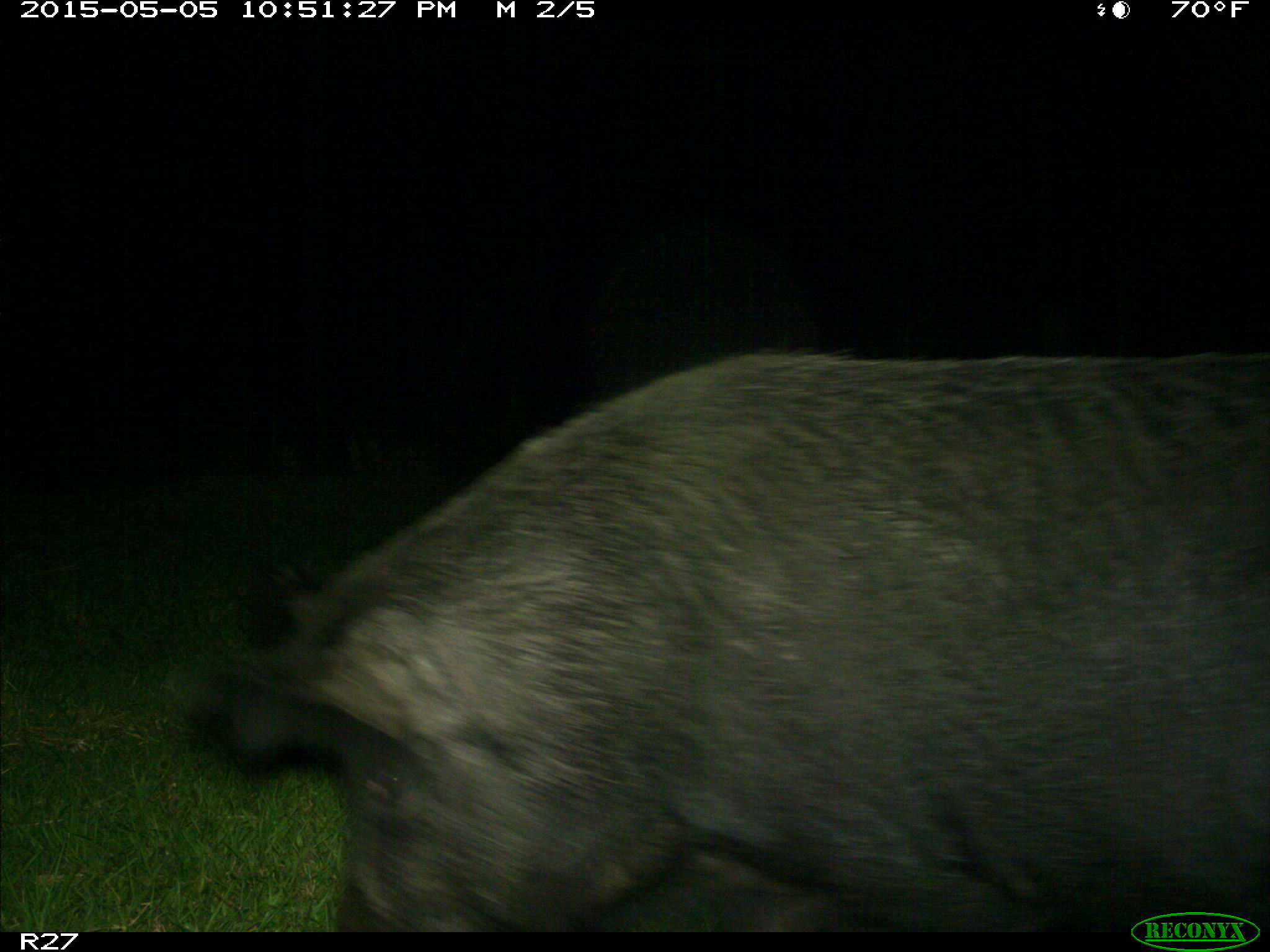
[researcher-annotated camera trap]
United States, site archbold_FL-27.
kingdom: Animalia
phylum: Chordata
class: Mammalia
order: Artiodactyla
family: Suidae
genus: Sus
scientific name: Sus scrofa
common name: wild boar